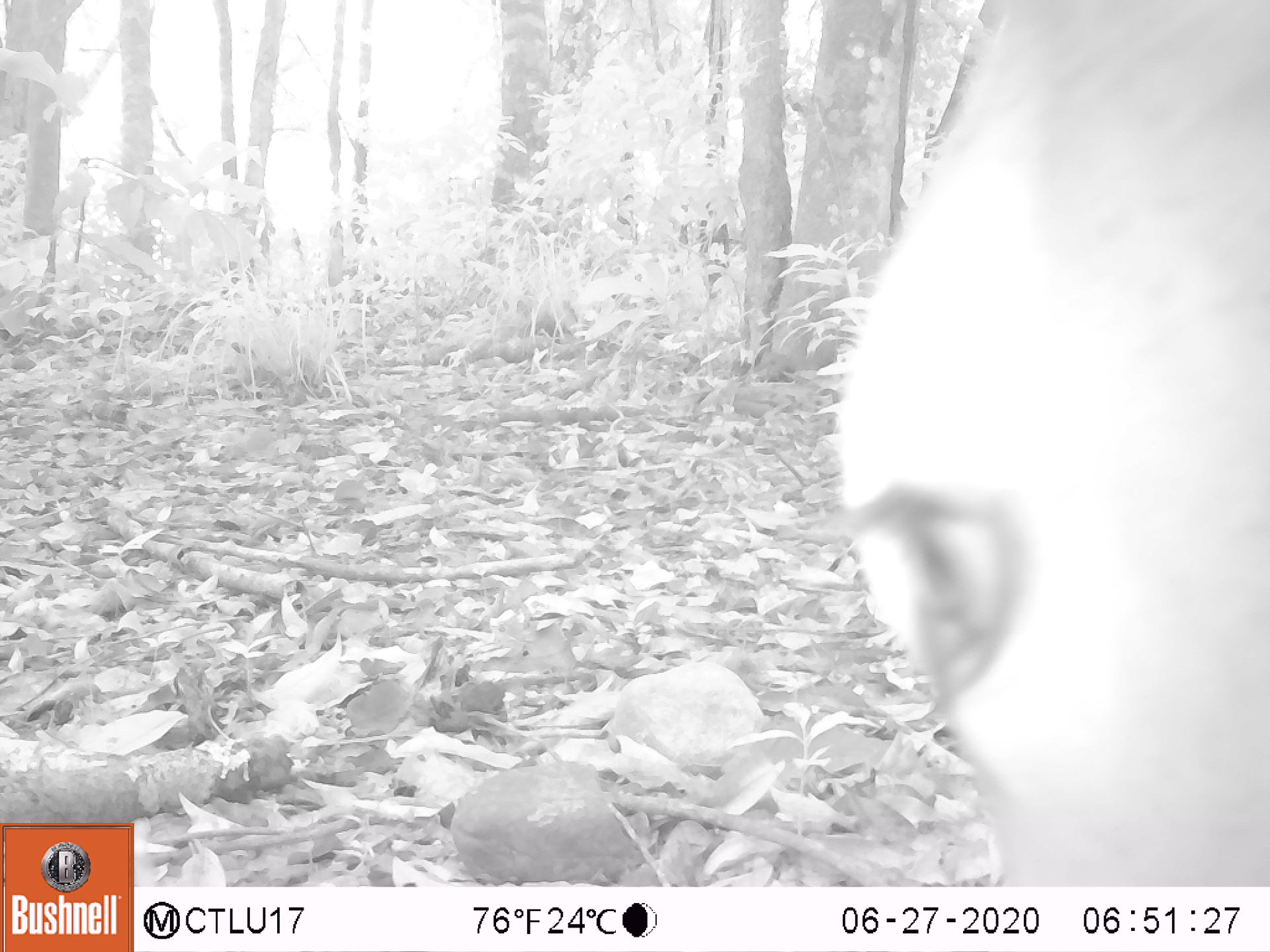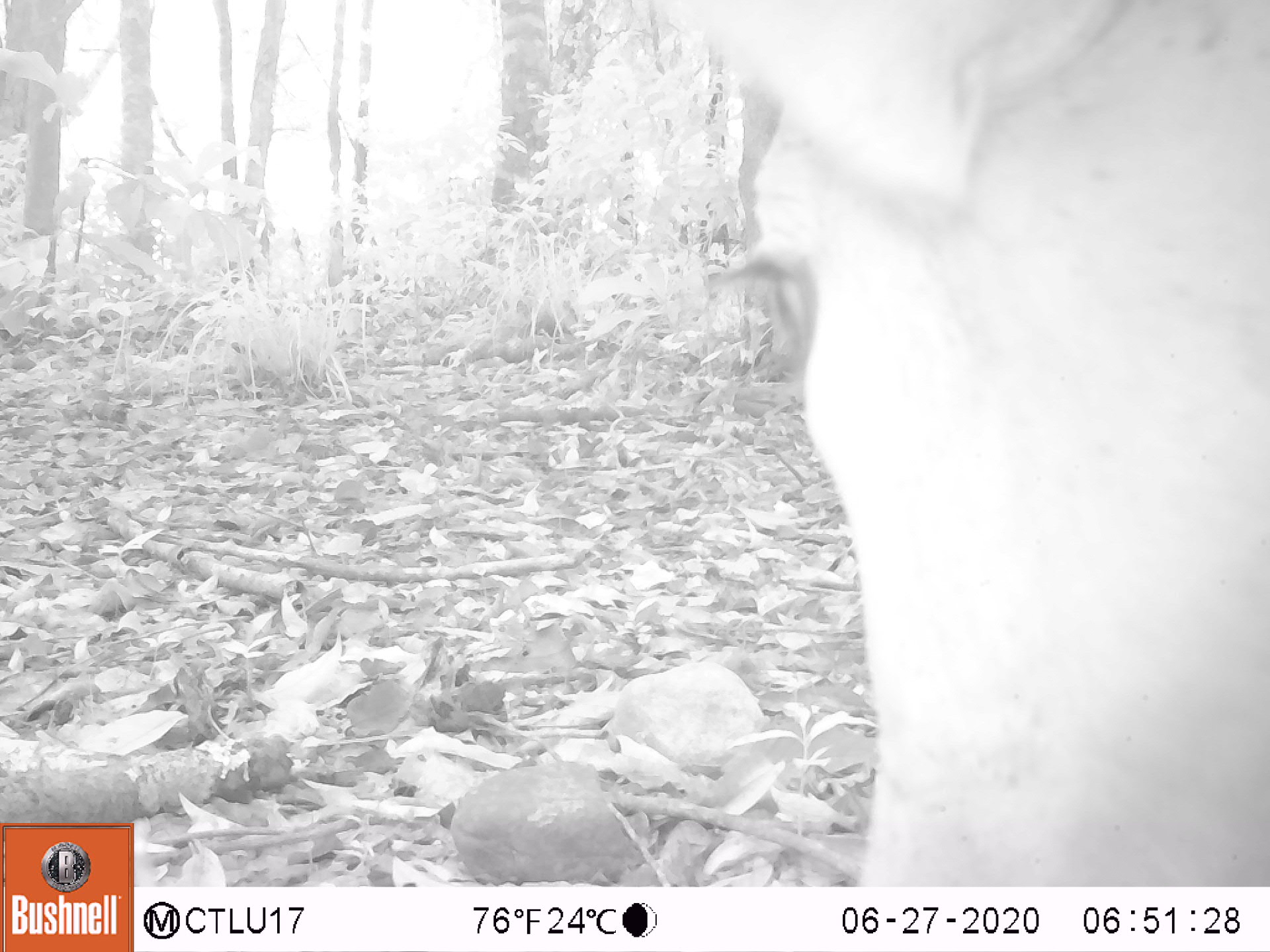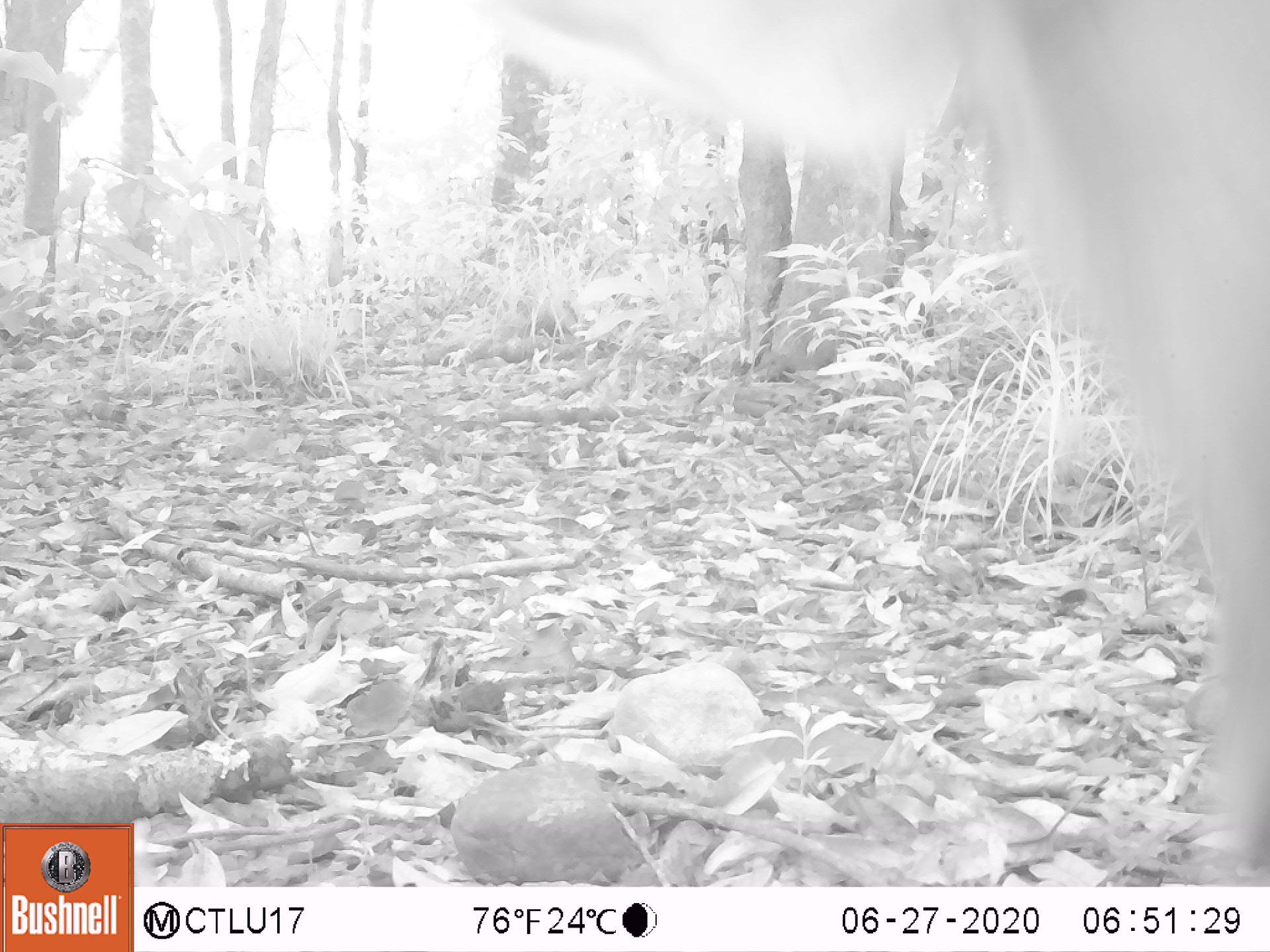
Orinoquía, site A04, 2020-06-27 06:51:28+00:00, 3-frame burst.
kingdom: Animalia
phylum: Chordata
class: Mammalia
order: Artiodactyla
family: Bovidae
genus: Bos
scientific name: Bos taurus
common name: cow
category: cattle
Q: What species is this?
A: Cattle (cow) (Bos taurus).